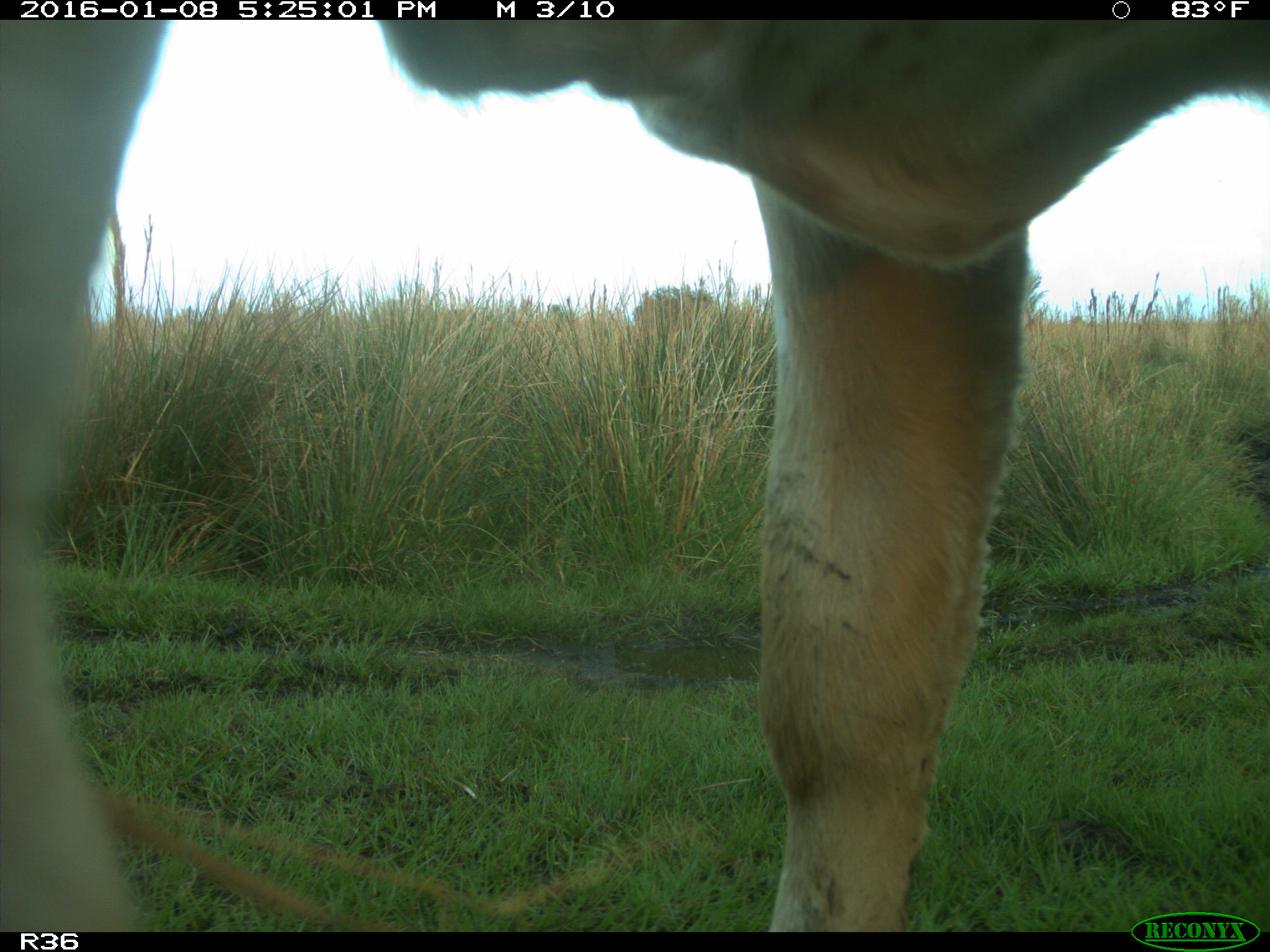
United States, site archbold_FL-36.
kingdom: Animalia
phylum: Chordata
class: Mammalia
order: Artiodactyla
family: Bovidae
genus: Bos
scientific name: Bos taurus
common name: domestic cow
Bos taurus (domestic cow).